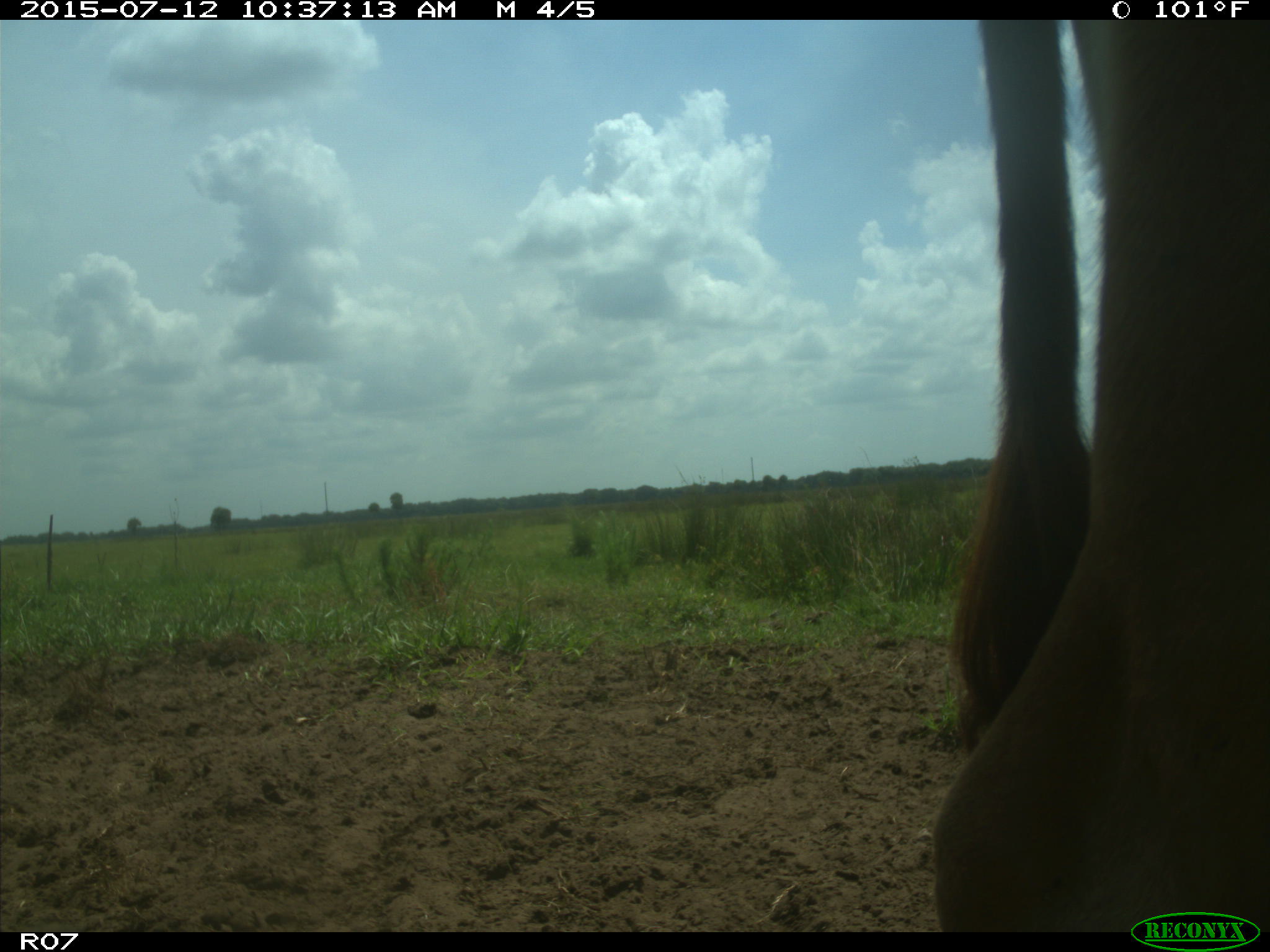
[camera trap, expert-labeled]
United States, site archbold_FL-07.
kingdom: Animalia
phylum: Chordata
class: Mammalia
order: Artiodactyla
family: Bovidae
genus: Bos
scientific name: Bos taurus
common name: domestic cow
Bos taurus (domestic cow).